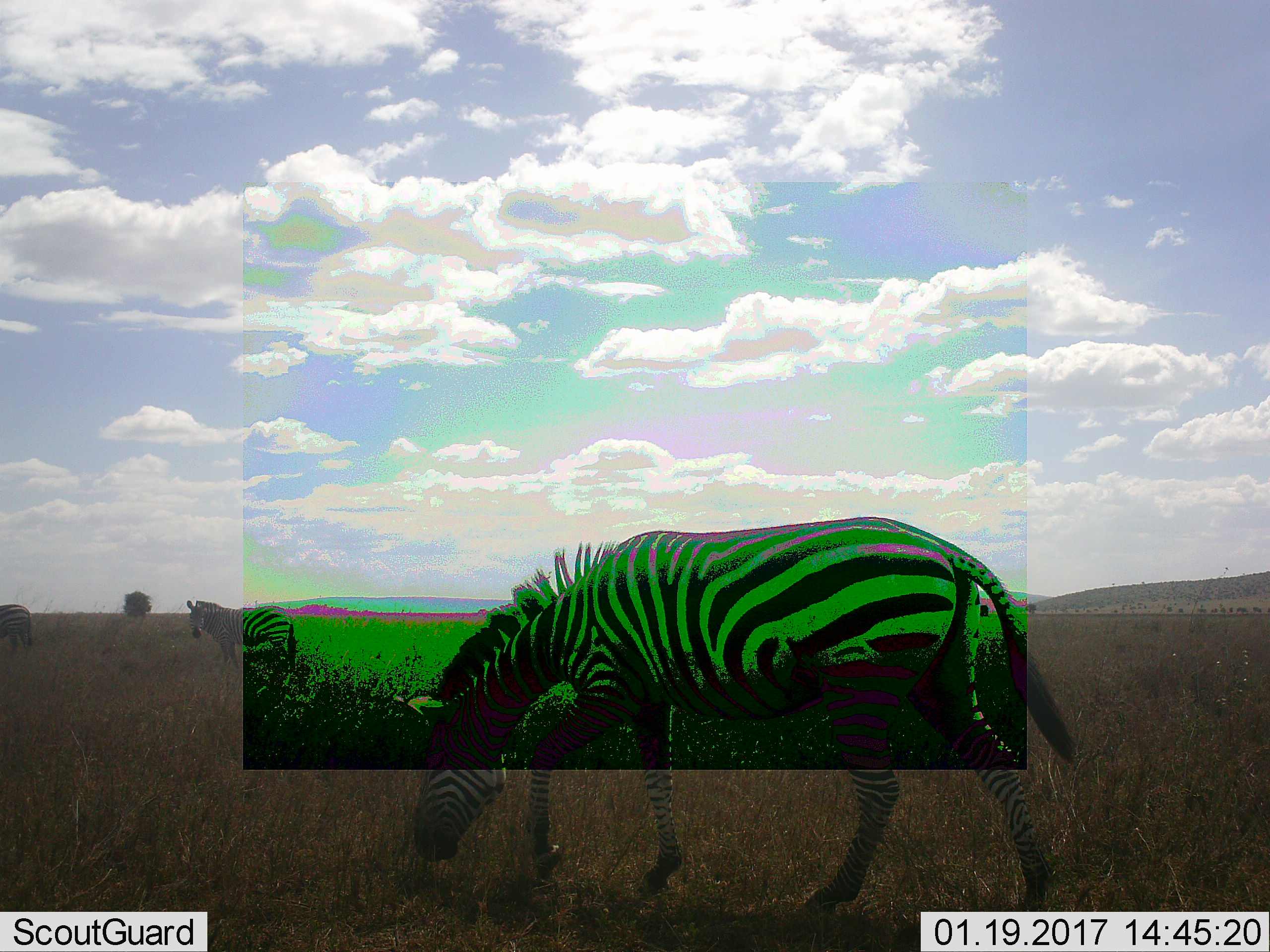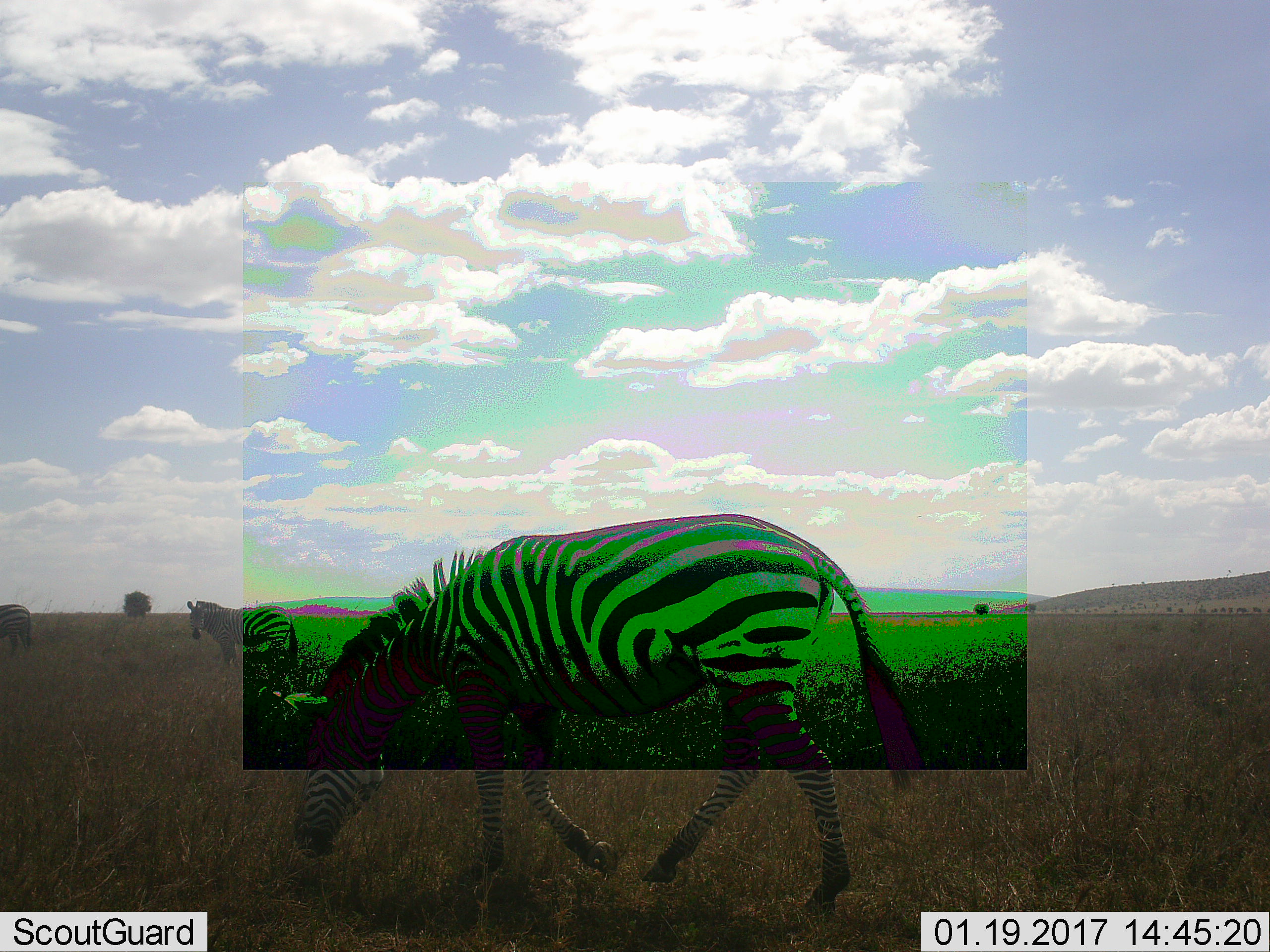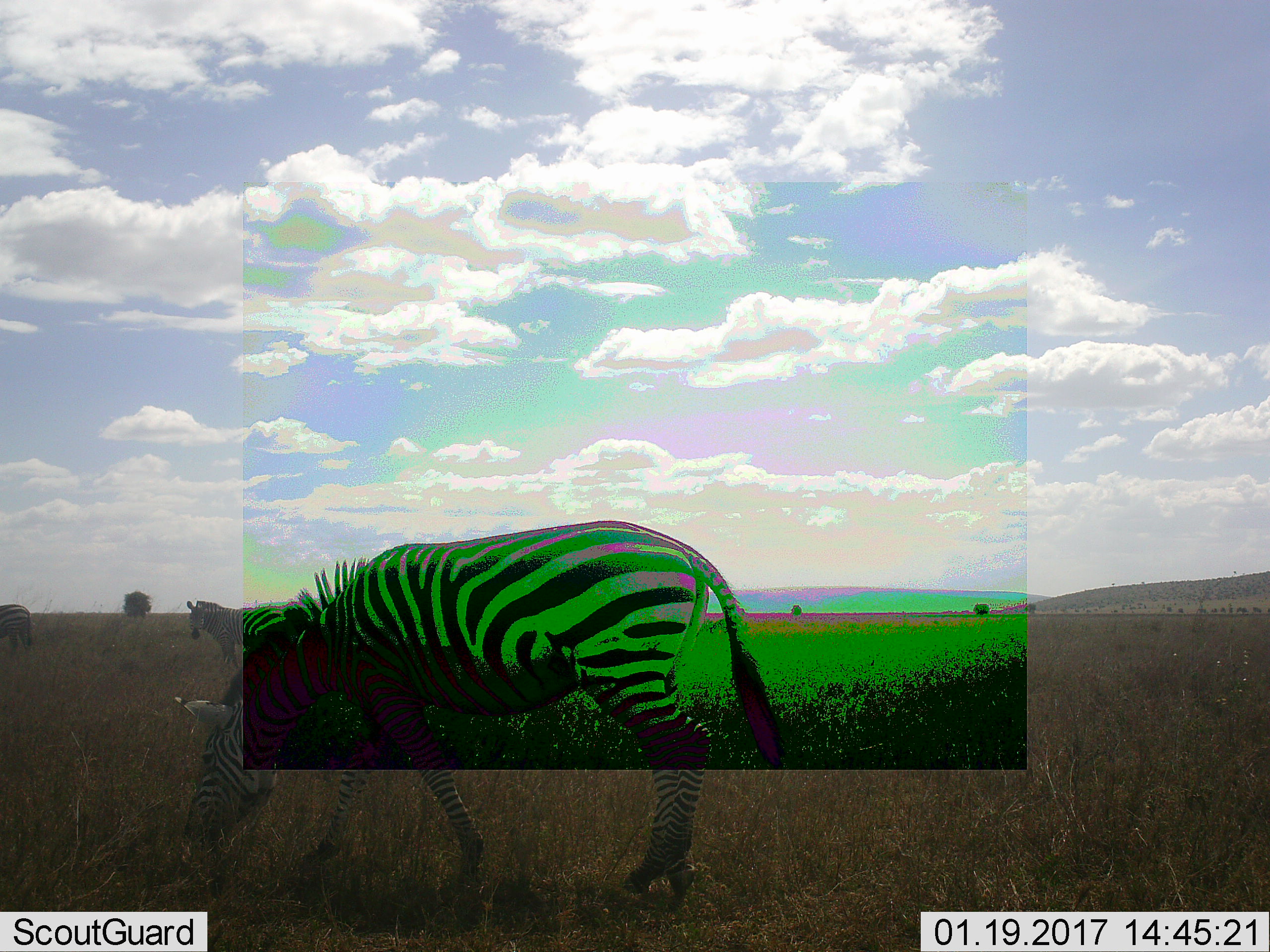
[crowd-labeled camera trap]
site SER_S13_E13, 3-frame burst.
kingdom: Animalia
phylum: Chordata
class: Mammalia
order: Perissodactyla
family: Equidae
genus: Equus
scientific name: Equus quagga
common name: plains zebra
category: zebraplains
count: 3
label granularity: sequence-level